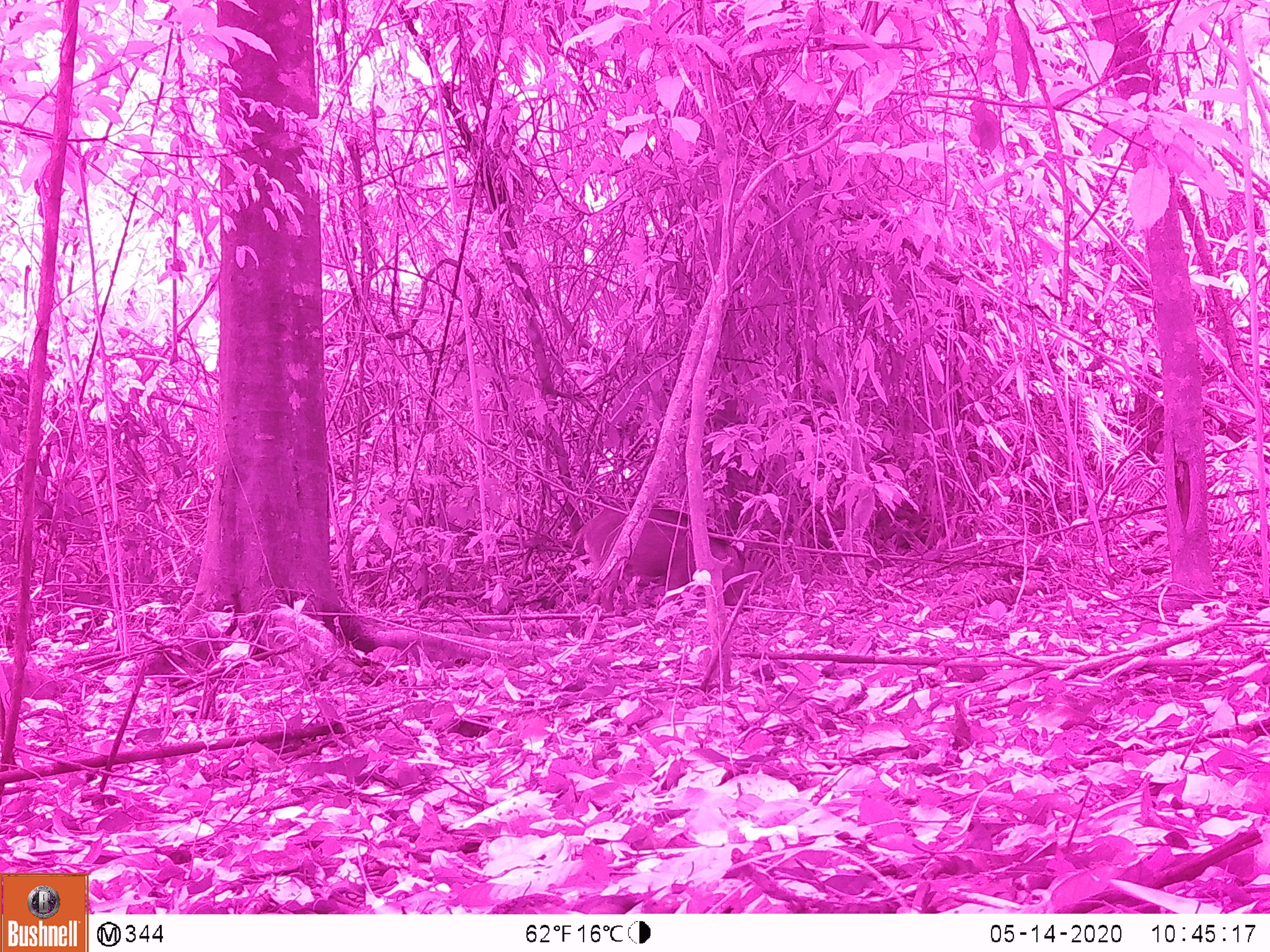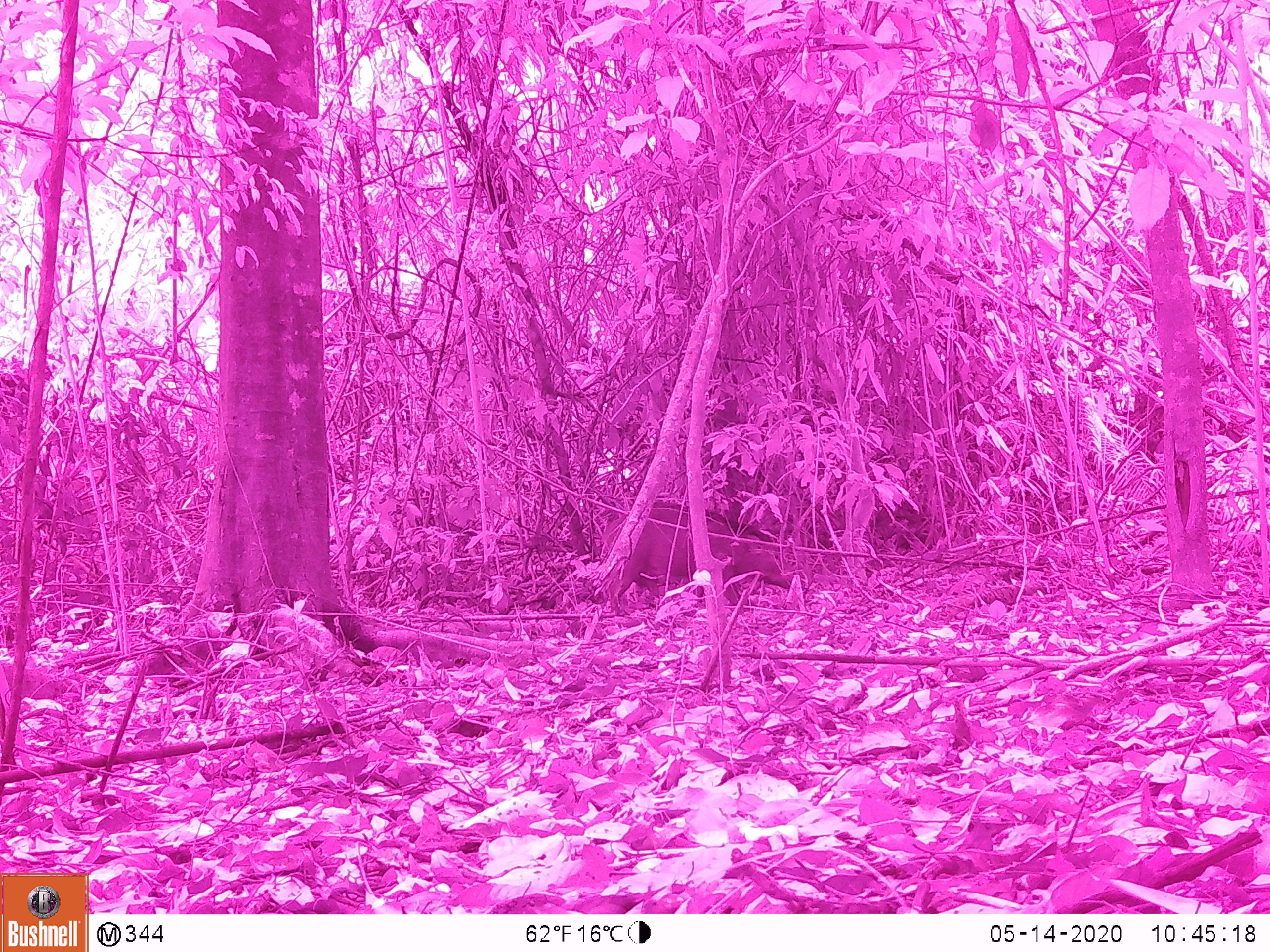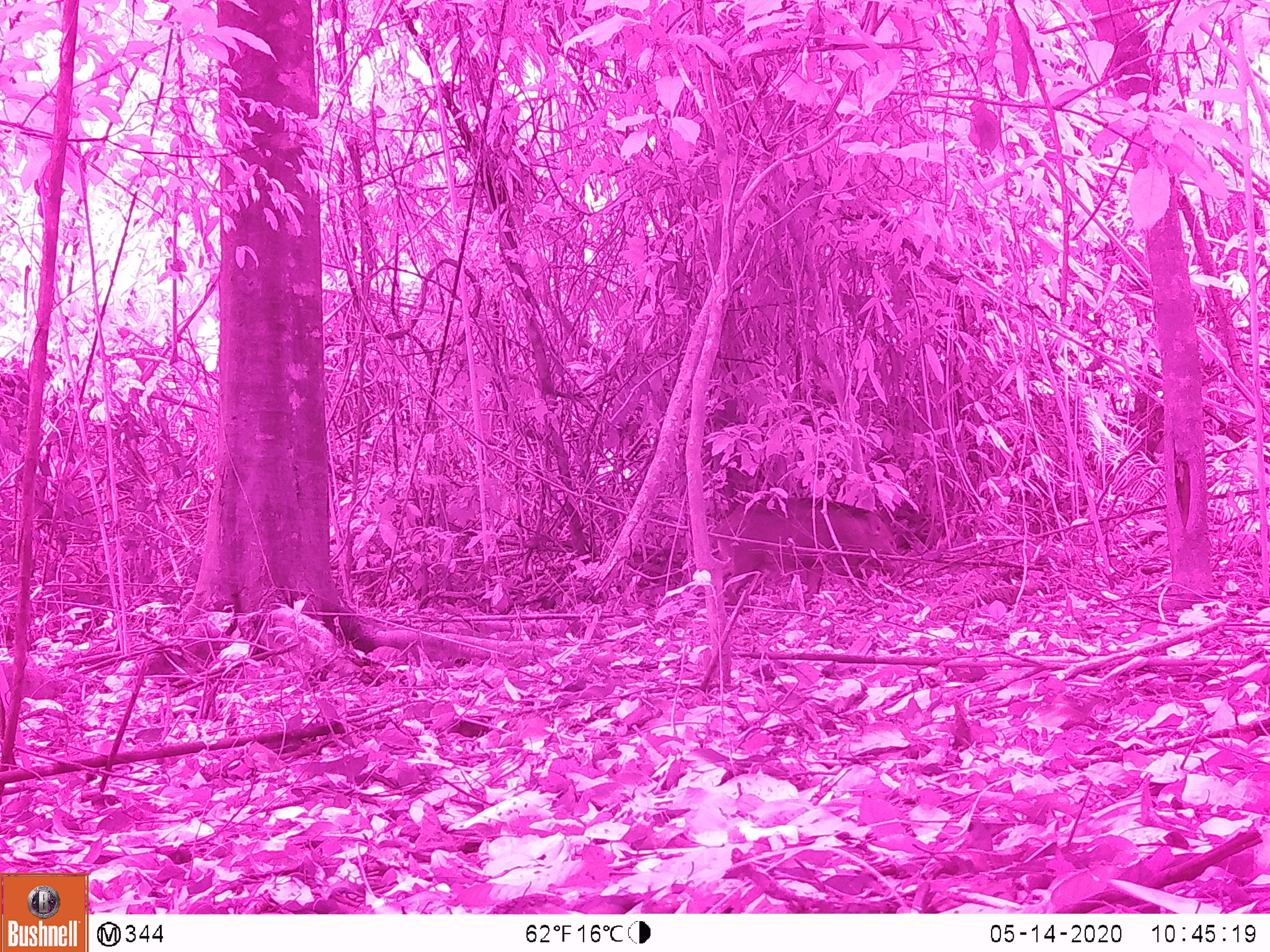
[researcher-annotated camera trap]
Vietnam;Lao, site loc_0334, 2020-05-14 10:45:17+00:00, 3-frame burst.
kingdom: Animalia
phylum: Chordata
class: Mammalia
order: Artiodactyla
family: Suidae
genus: Sus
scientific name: Sus scrofa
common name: eurasian wild pig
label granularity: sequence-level